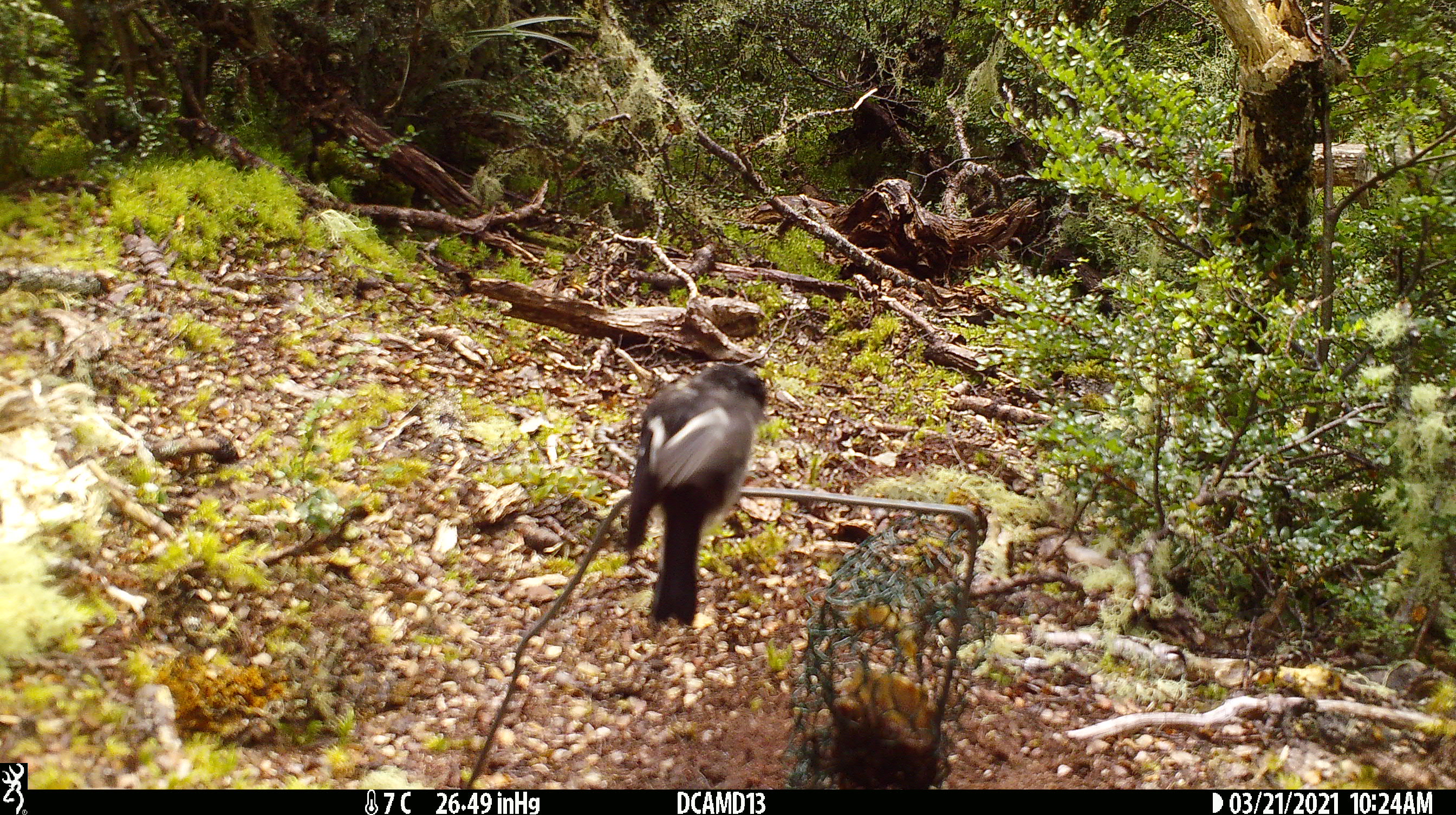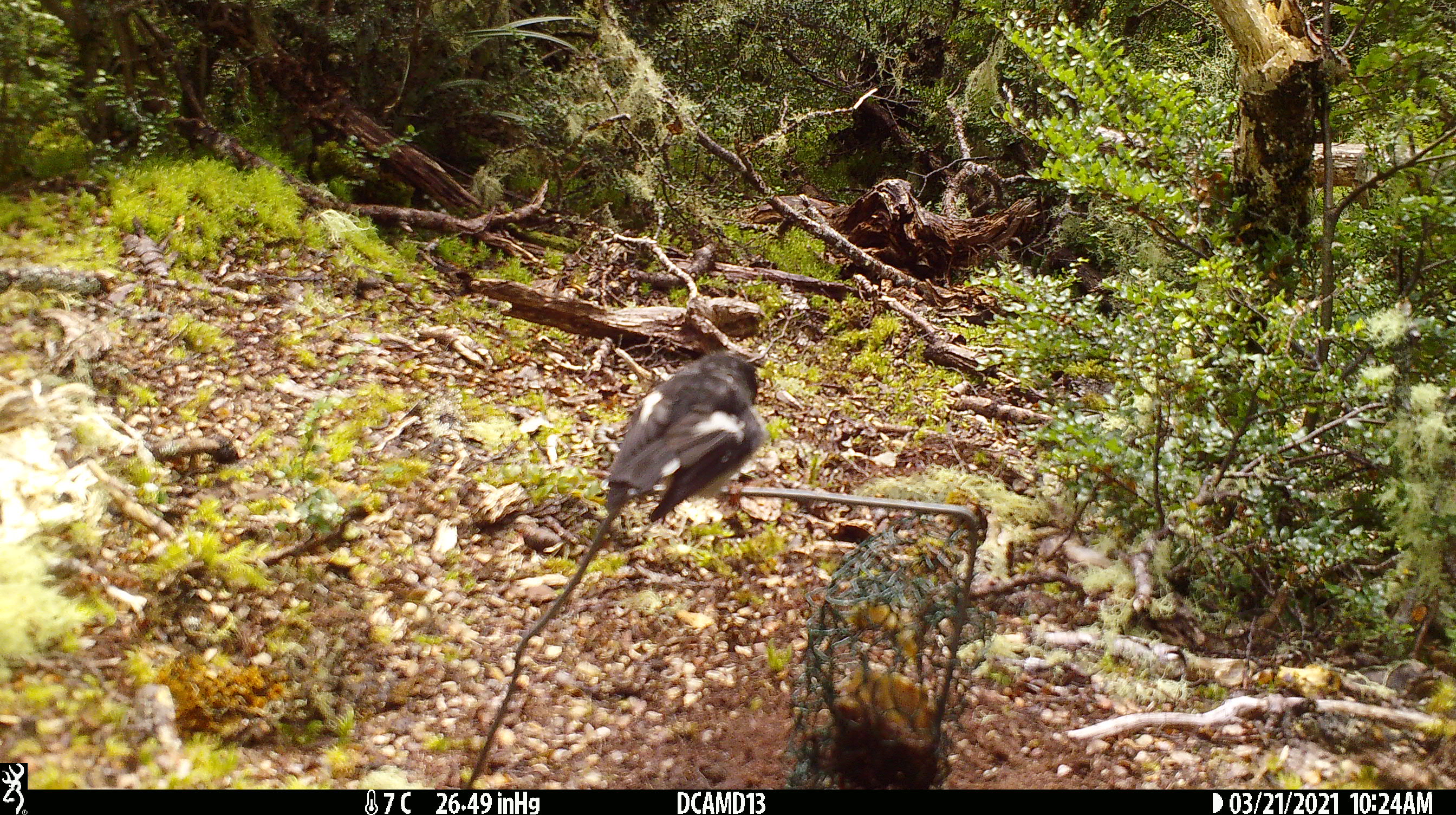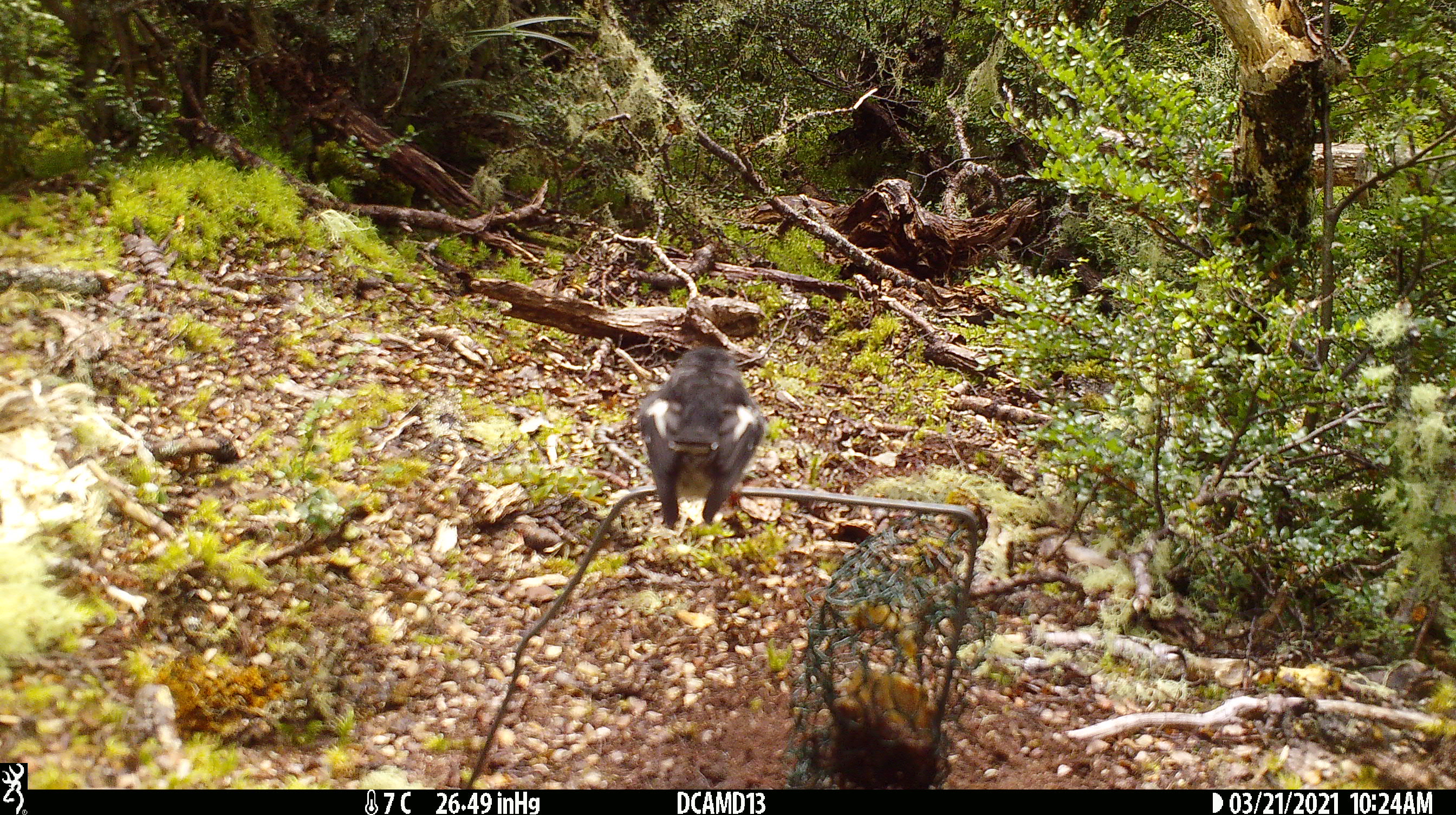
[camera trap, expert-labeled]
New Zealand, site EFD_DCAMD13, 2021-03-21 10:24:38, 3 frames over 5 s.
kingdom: Animalia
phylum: Chordata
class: Aves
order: Passeriformes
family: Petroicidae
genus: Petroica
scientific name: Petroica macrocephala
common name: tomtit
Tomtit (Petroica macrocephala).